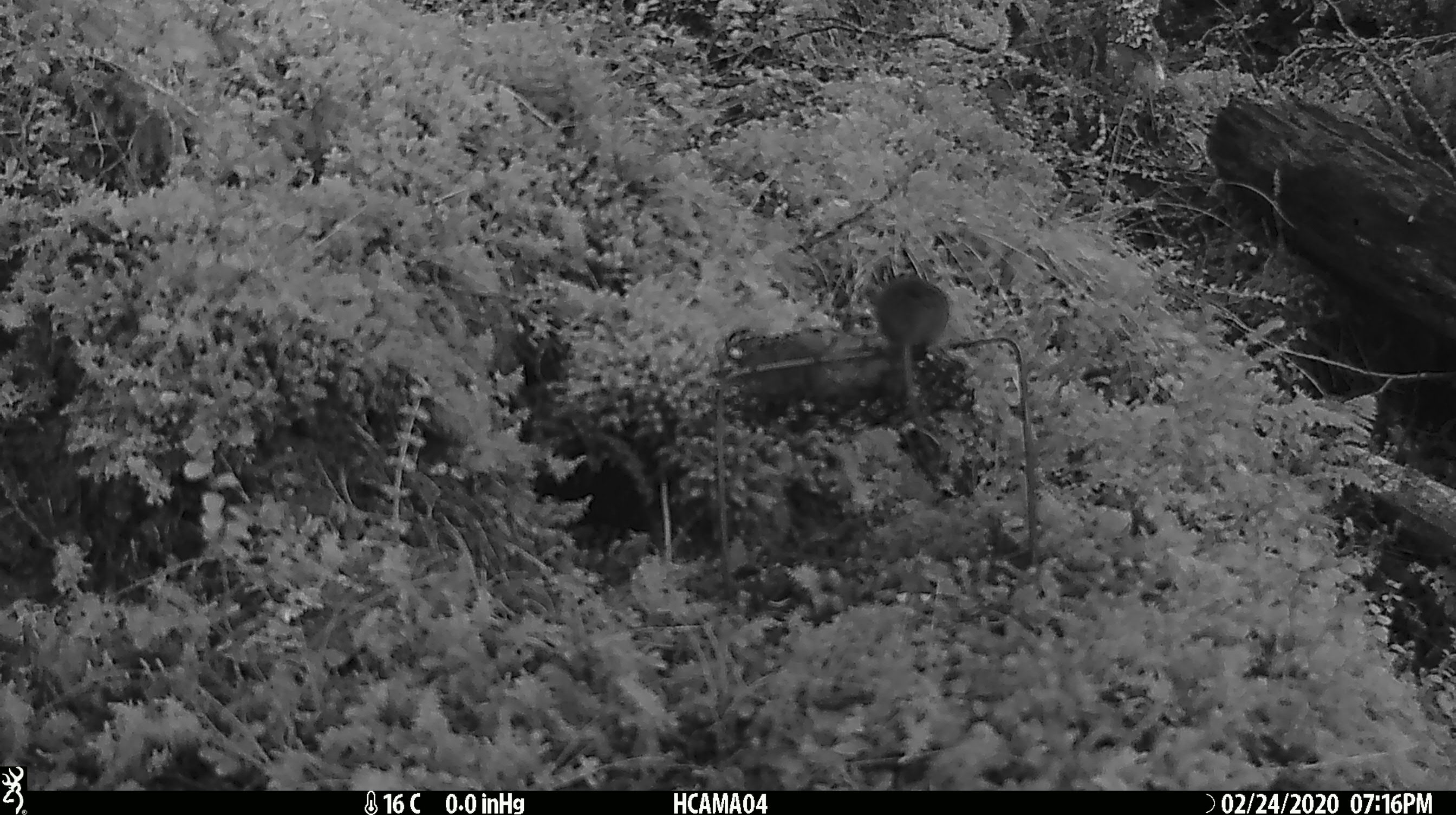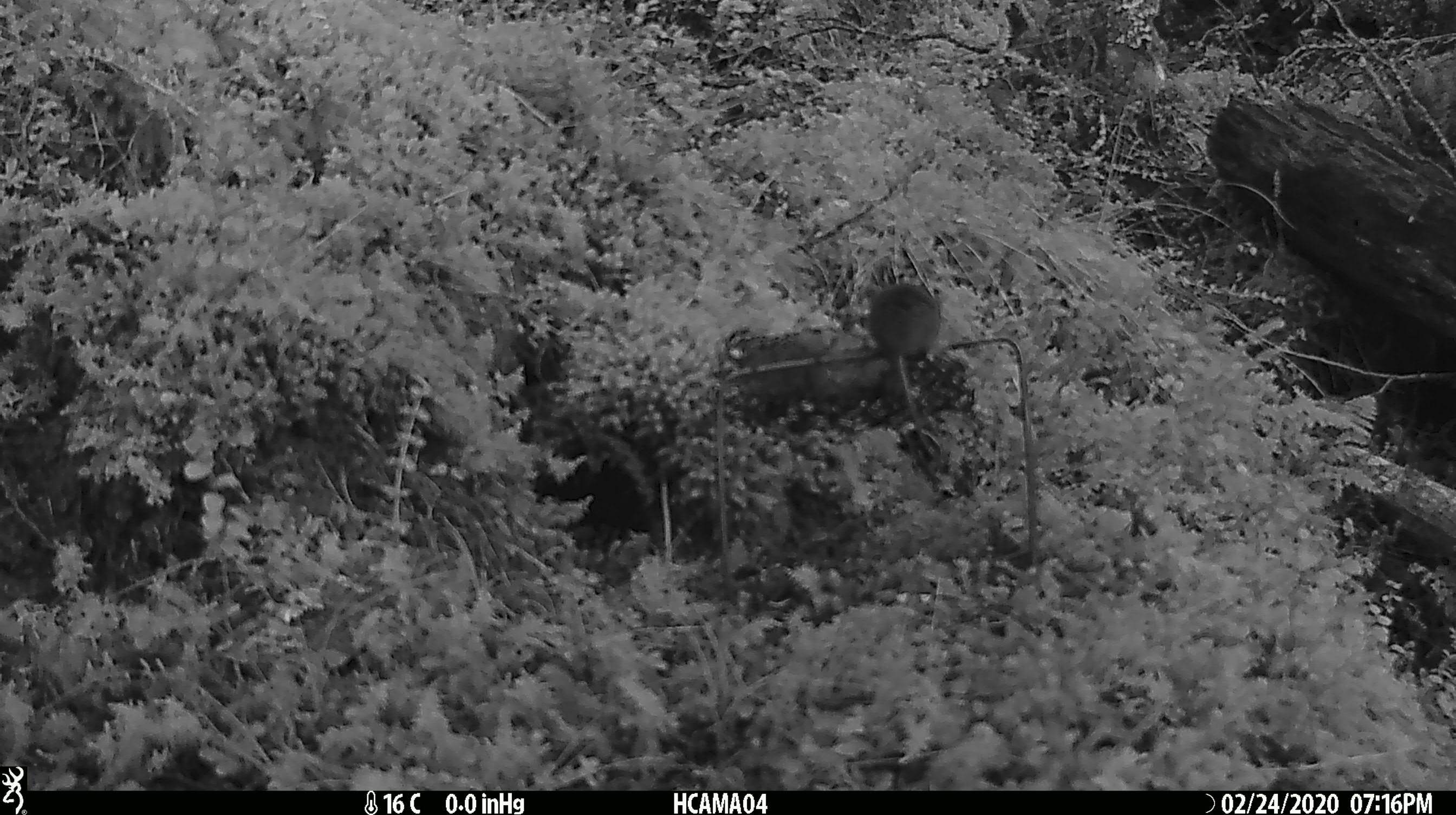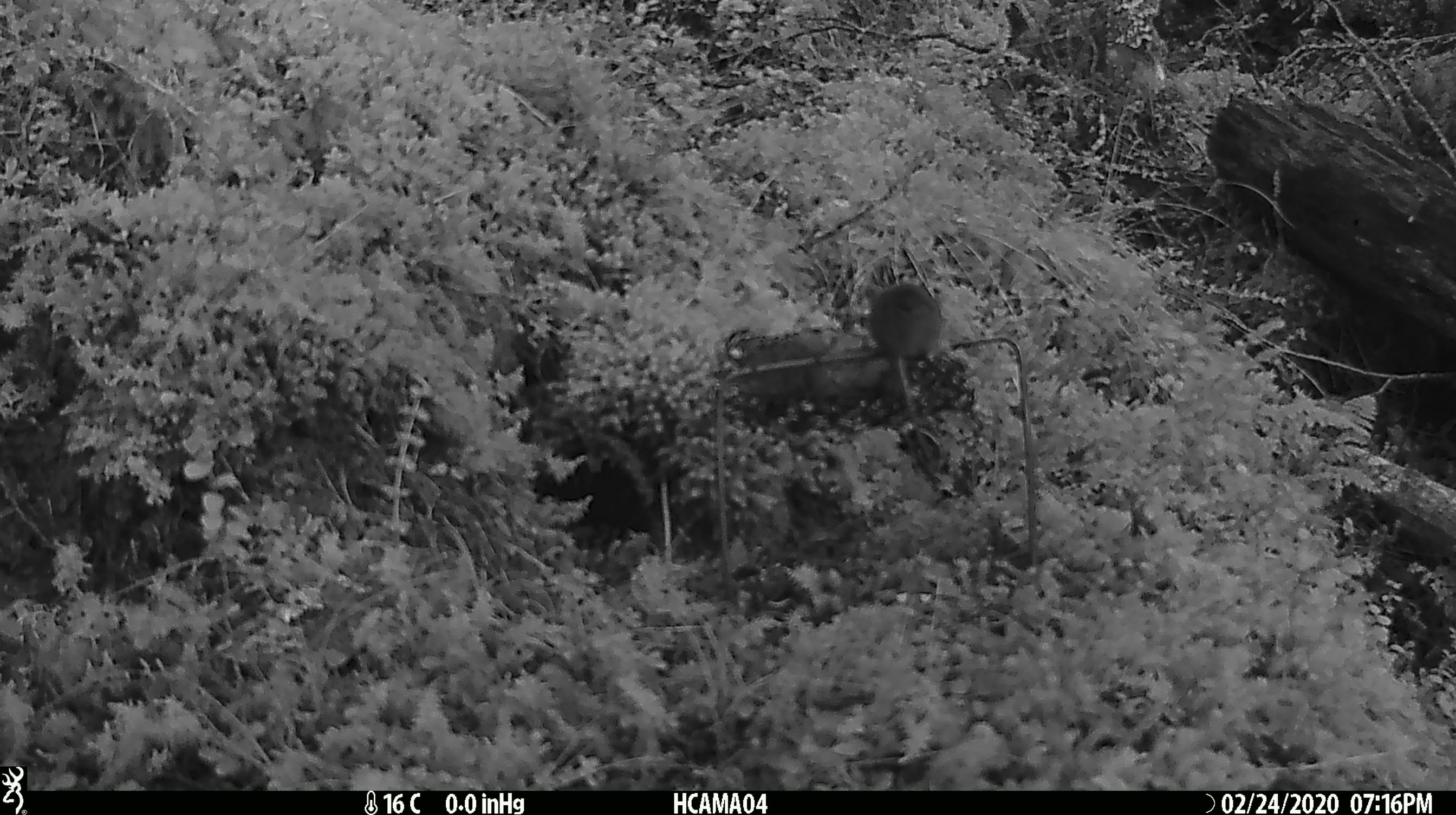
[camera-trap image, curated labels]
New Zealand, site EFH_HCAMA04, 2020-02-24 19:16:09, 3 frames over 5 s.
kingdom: Animalia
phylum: Chordata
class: Mammalia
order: Rodentia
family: Muridae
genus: Mus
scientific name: Mus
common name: mouse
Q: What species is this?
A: Mouse (Mus).